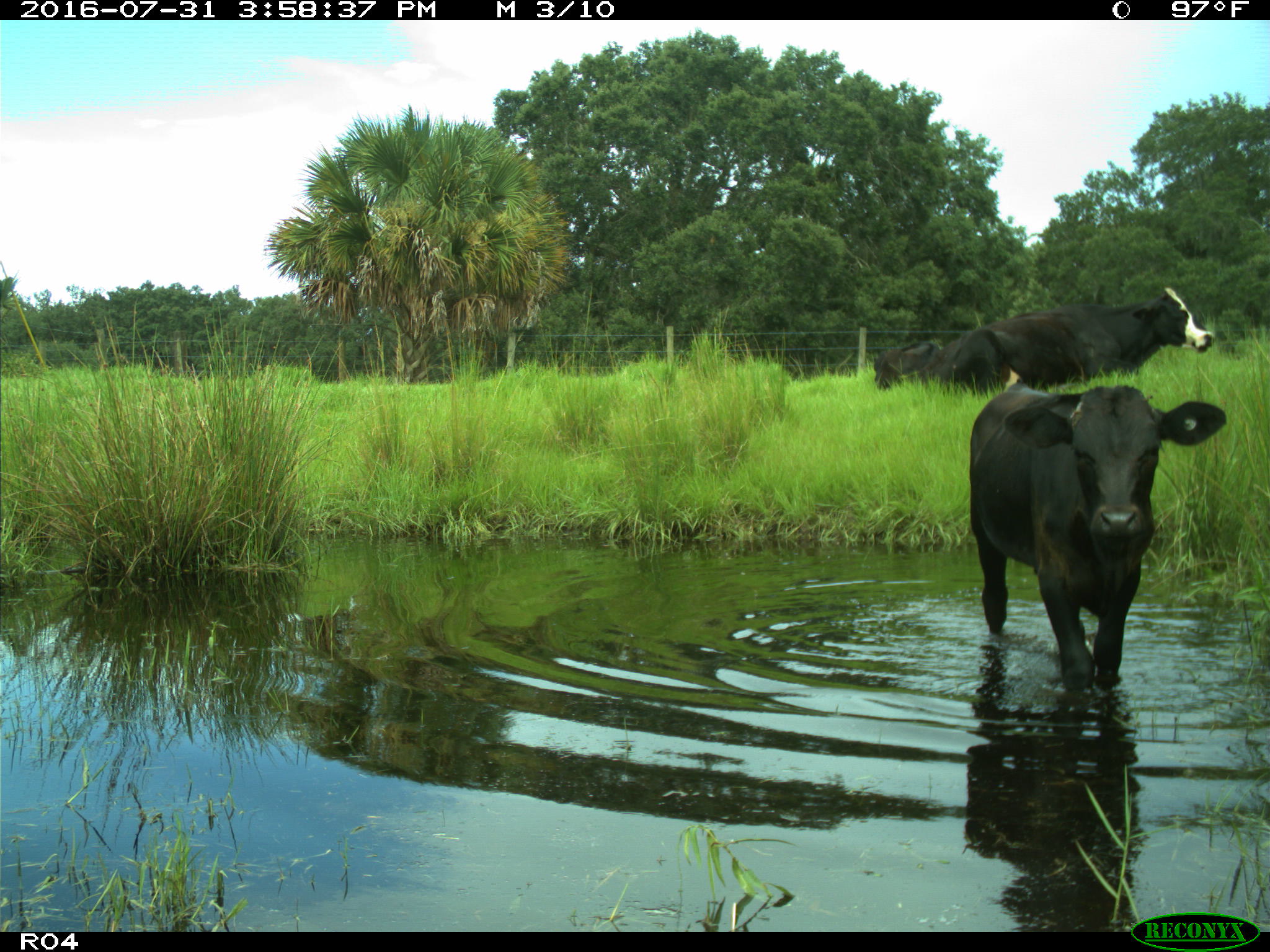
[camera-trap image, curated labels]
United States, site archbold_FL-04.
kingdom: Animalia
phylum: Chordata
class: Mammalia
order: Artiodactyla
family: Bovidae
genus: Bos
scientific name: Bos taurus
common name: domestic cow